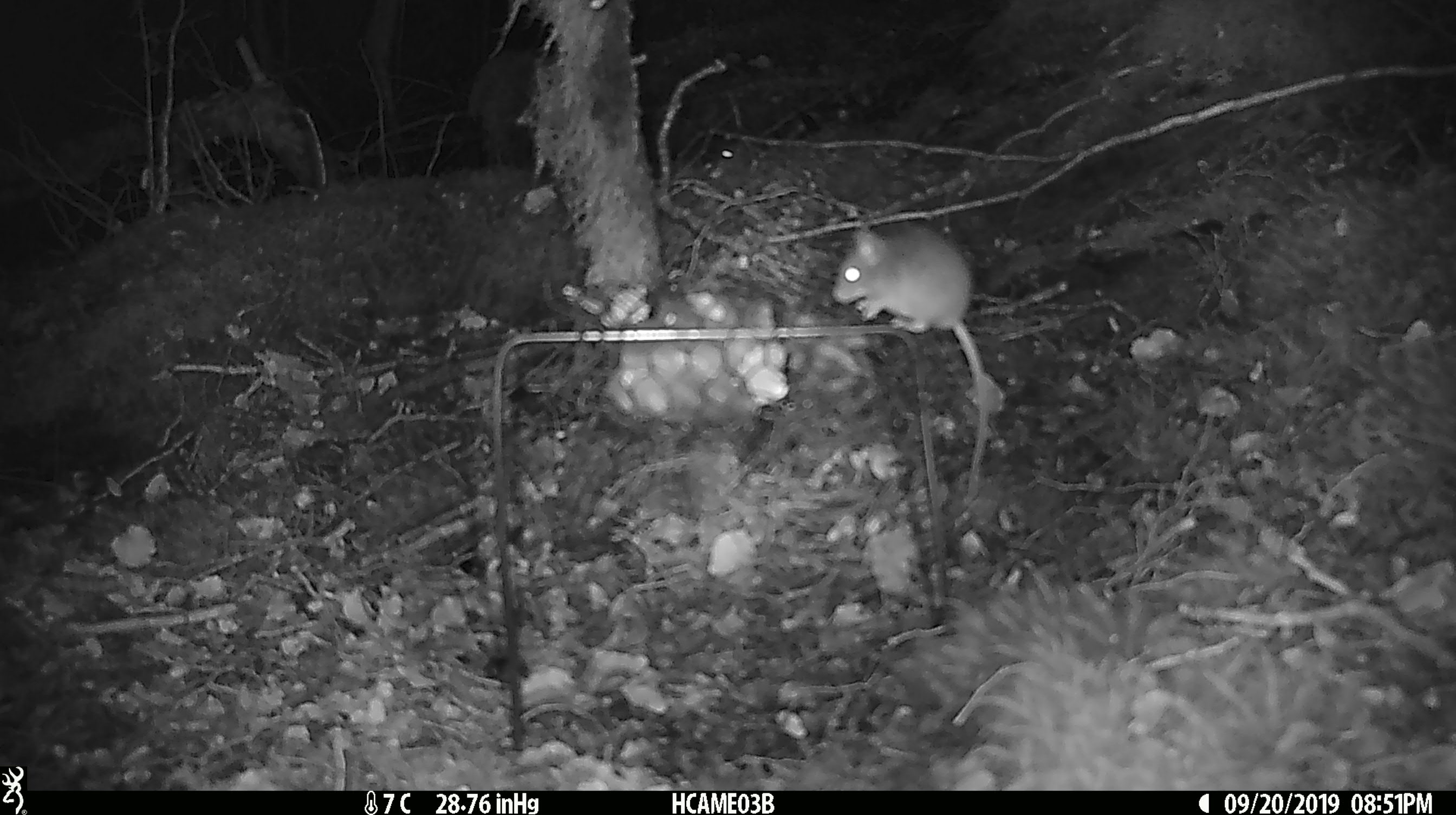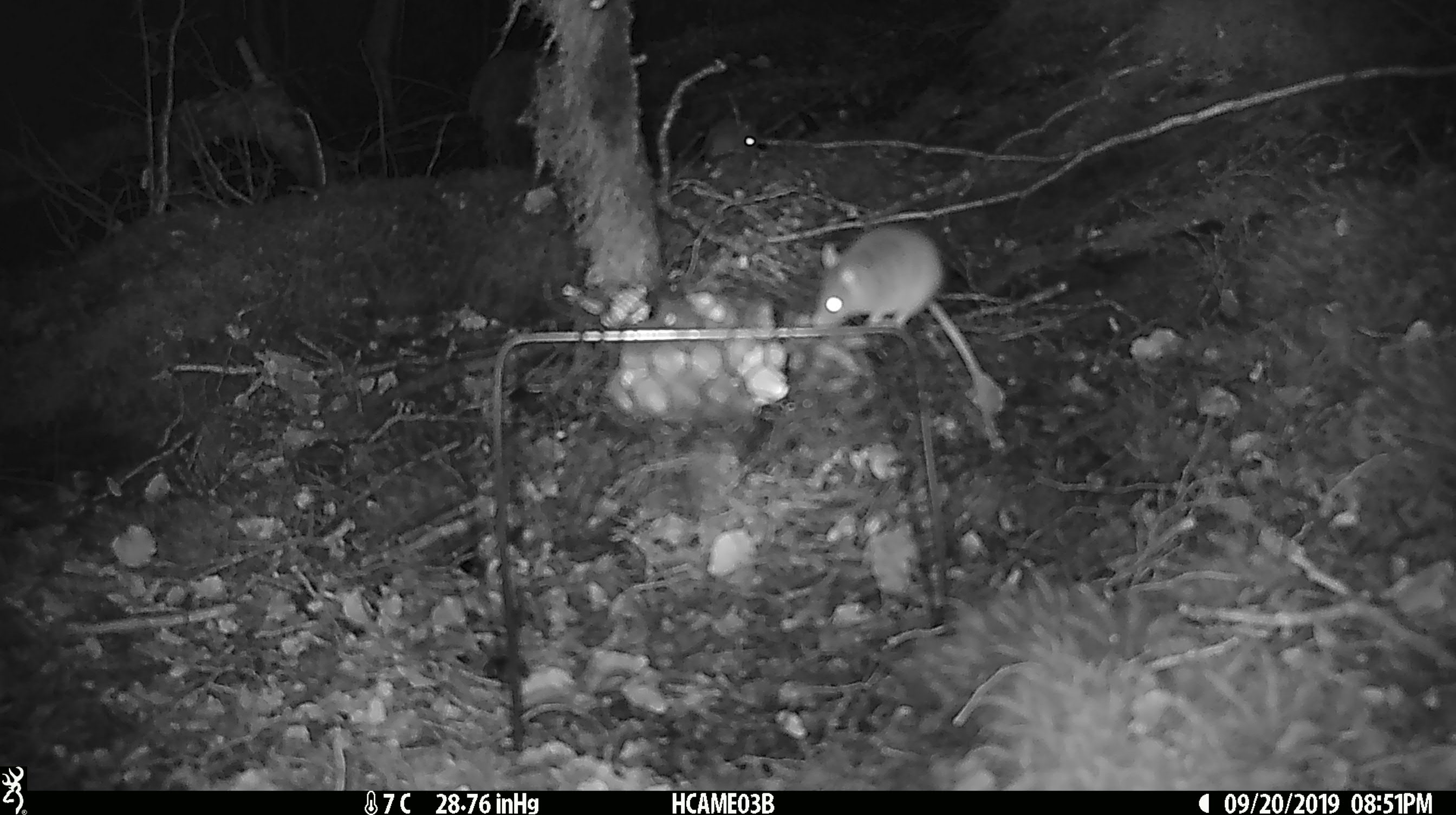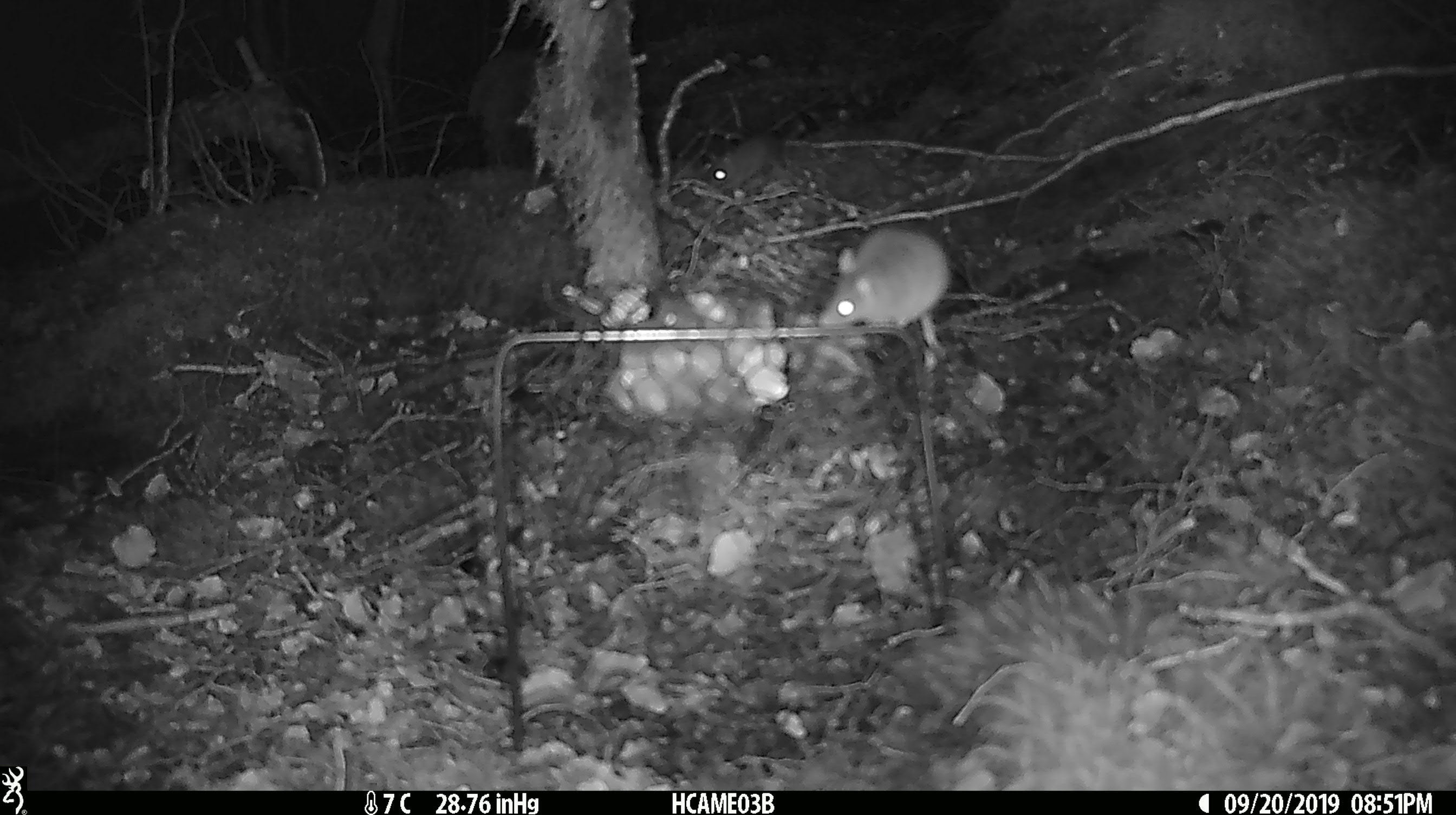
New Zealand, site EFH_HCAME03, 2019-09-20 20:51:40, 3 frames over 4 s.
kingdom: Animalia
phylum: Chordata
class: Mammalia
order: Rodentia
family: Muridae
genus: Mus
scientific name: Mus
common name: mouse